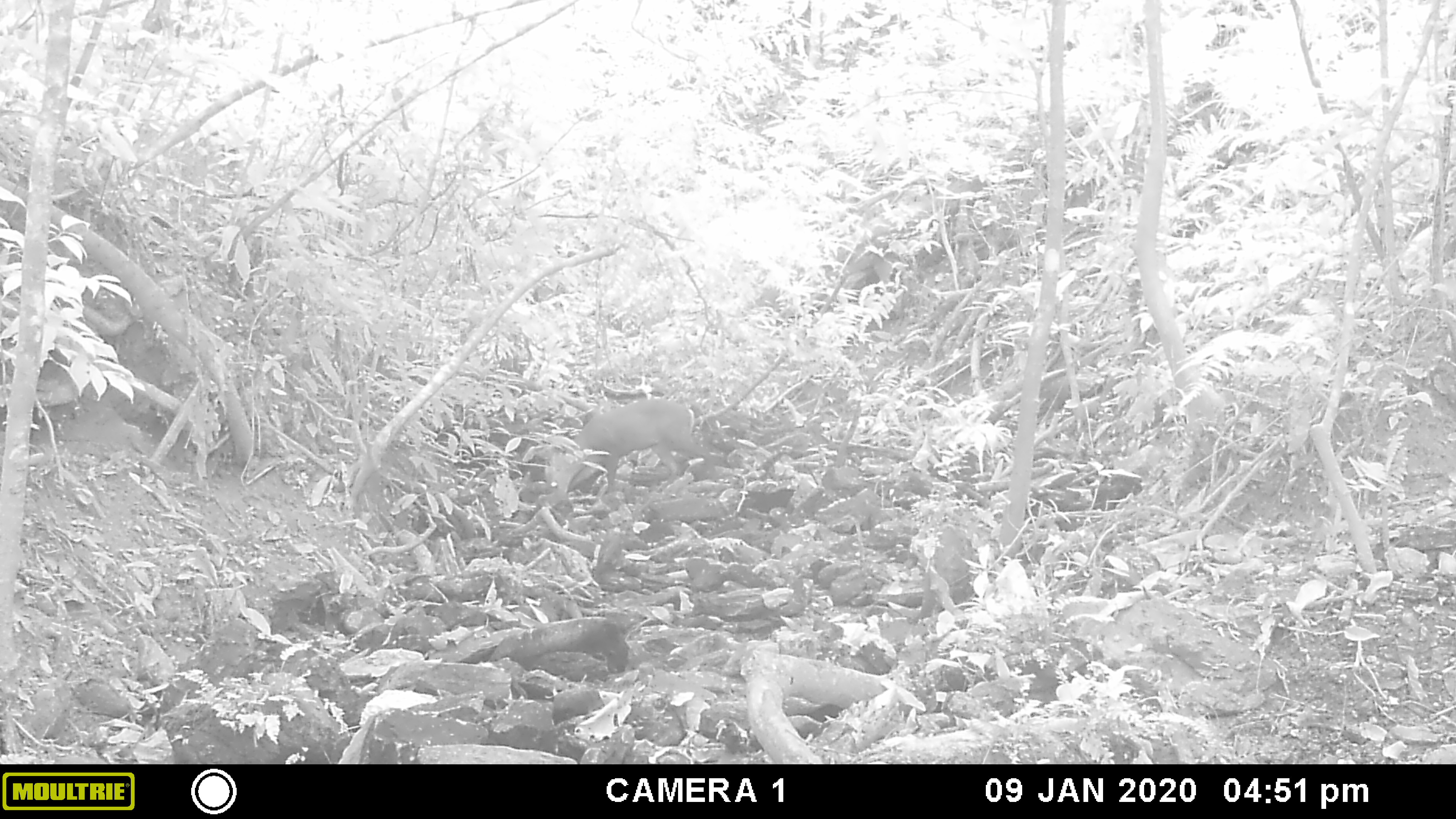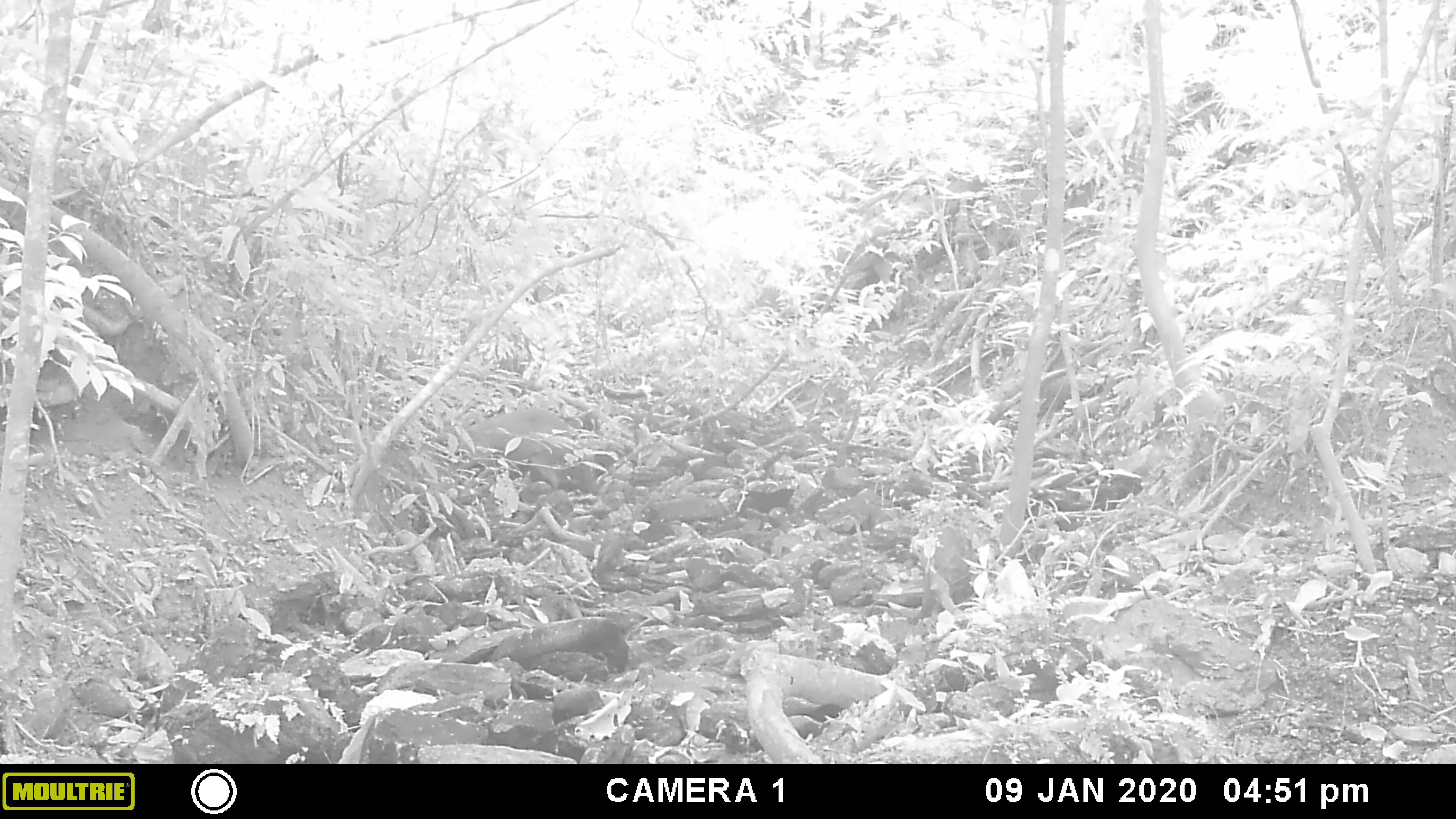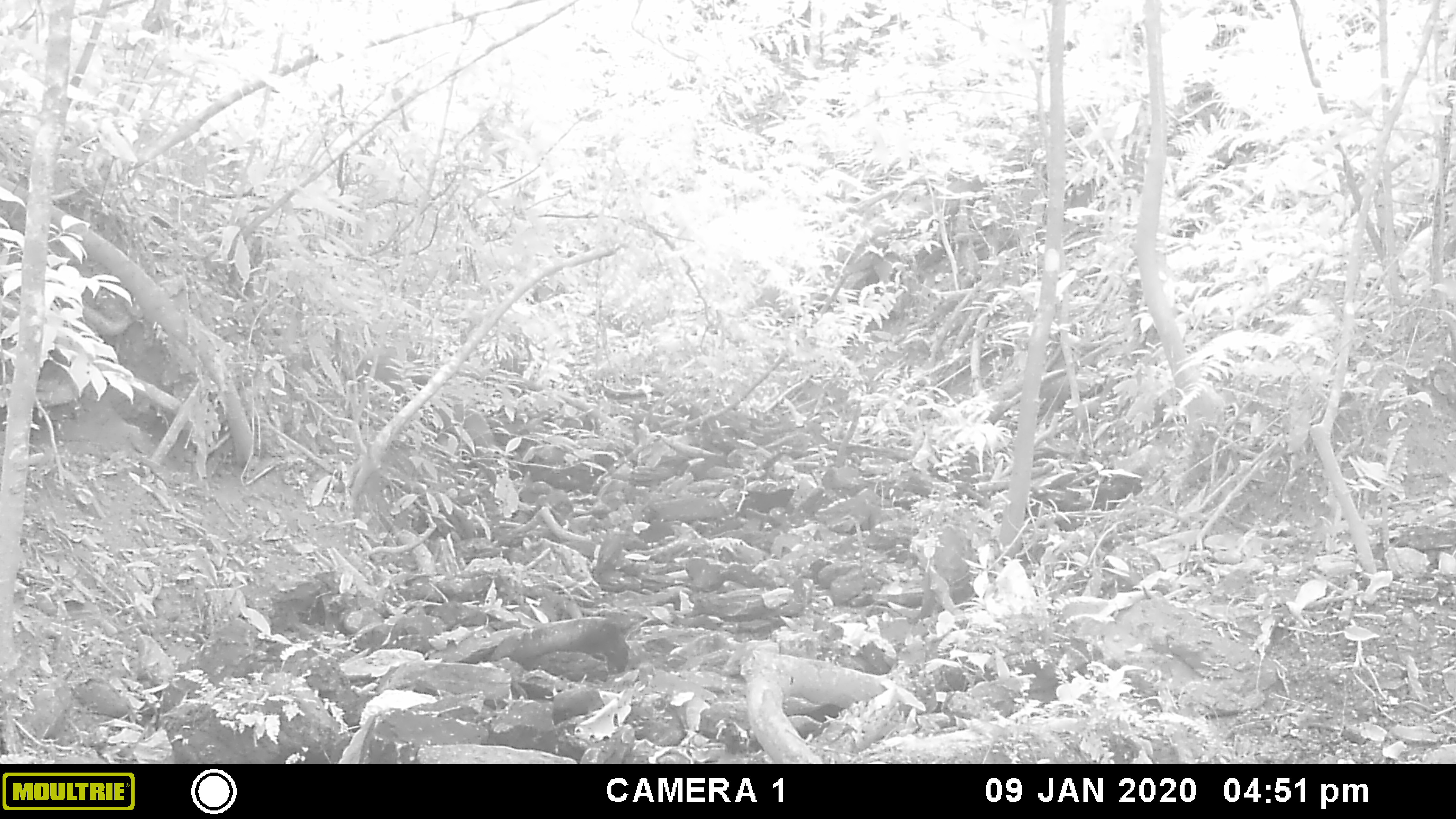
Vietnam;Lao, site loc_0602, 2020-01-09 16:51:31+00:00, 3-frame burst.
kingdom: Animalia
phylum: Chordata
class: Mammalia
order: Artiodactyla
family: Suidae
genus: Sus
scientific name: Sus scrofa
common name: eurasian wild pig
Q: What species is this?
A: Eurasian wild pig (Sus scrofa).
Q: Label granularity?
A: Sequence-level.